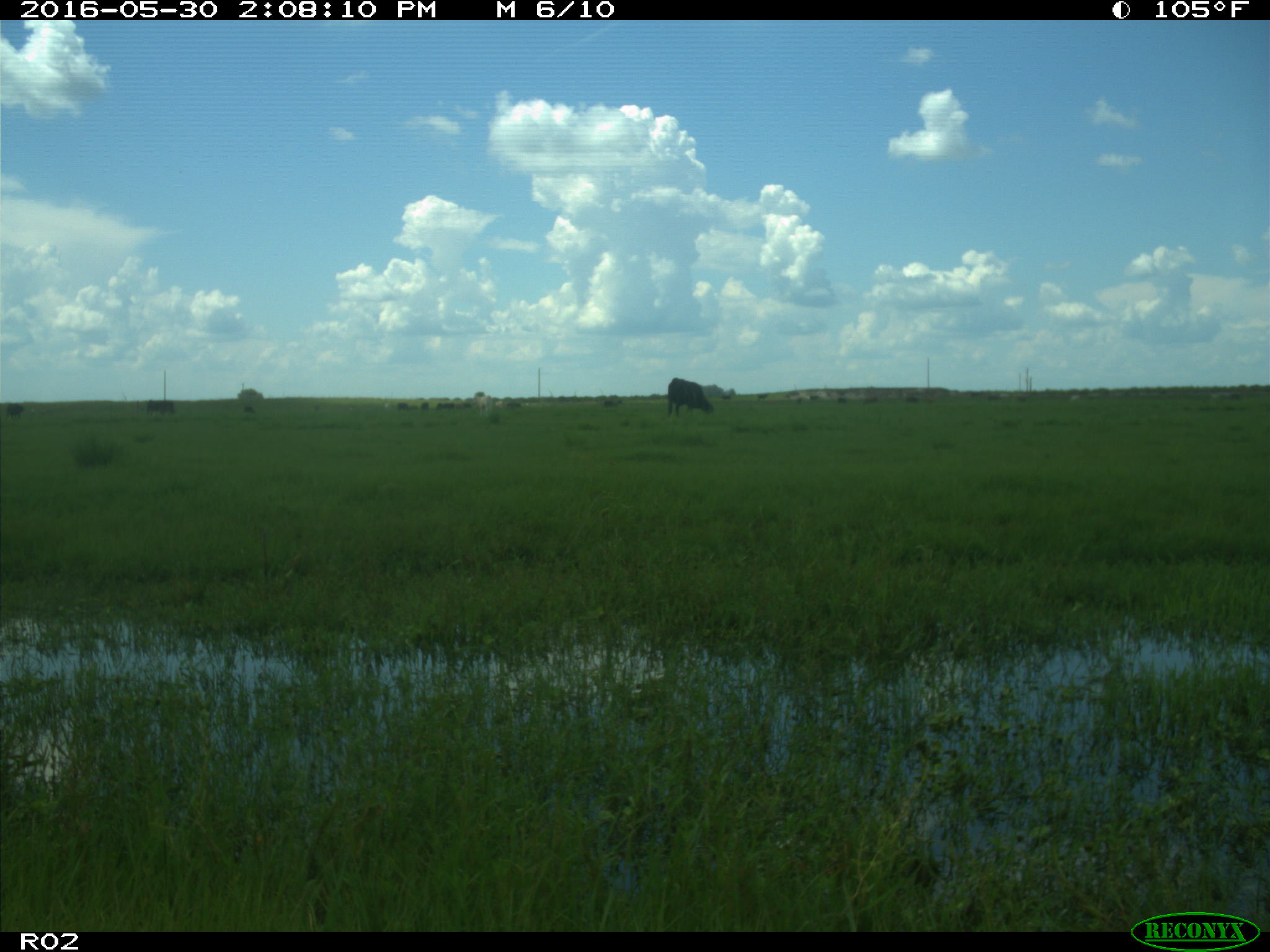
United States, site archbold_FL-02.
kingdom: Animalia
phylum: Chordata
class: Mammalia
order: Artiodactyla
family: Bovidae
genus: Bos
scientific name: Bos taurus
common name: domestic cow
Bos taurus (domestic cow).